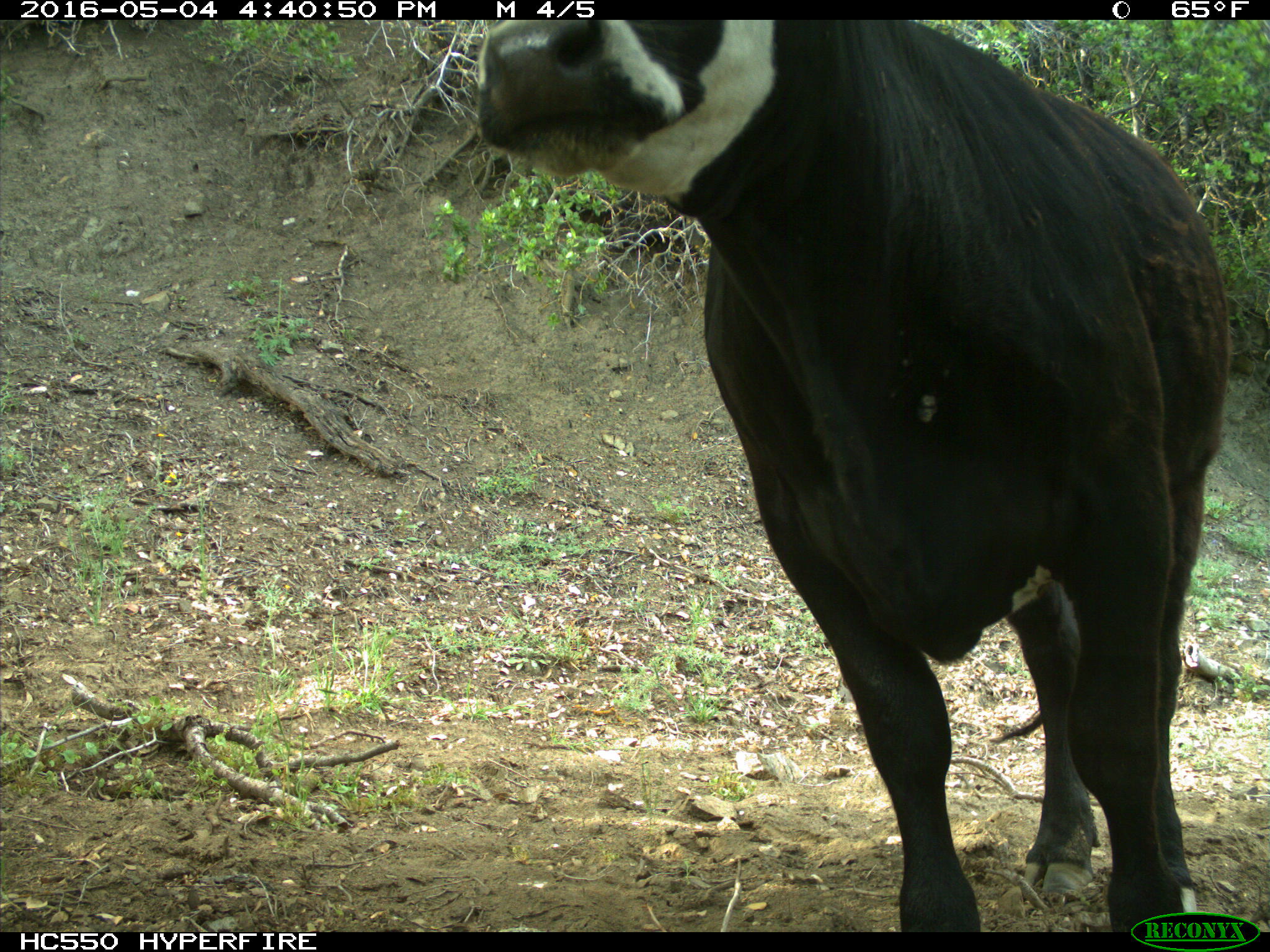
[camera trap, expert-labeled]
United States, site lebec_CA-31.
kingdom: Animalia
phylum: Chordata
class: Mammalia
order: Artiodactyla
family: Bovidae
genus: Bos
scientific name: Bos taurus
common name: domestic cow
Bos taurus (domestic cow).